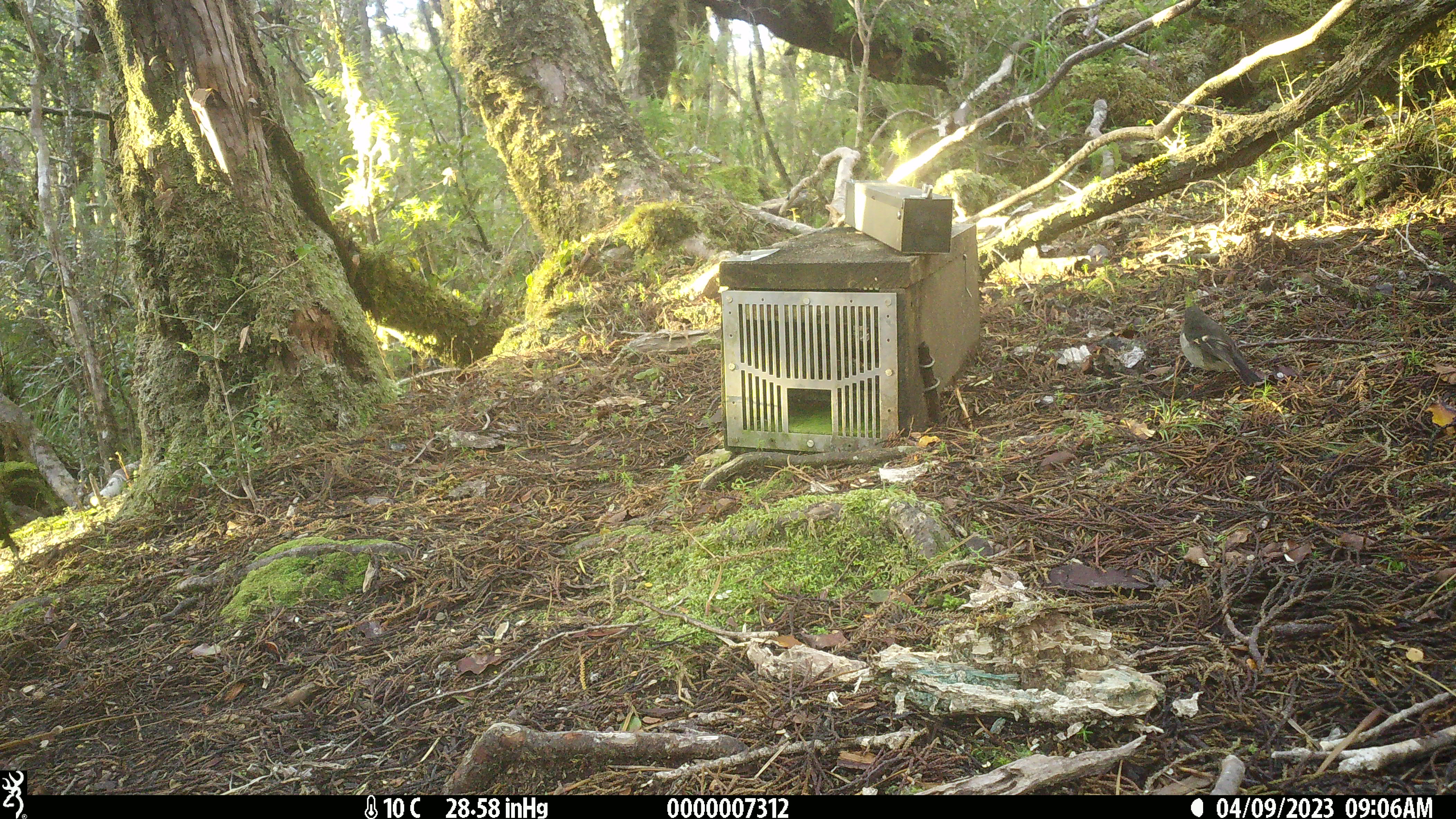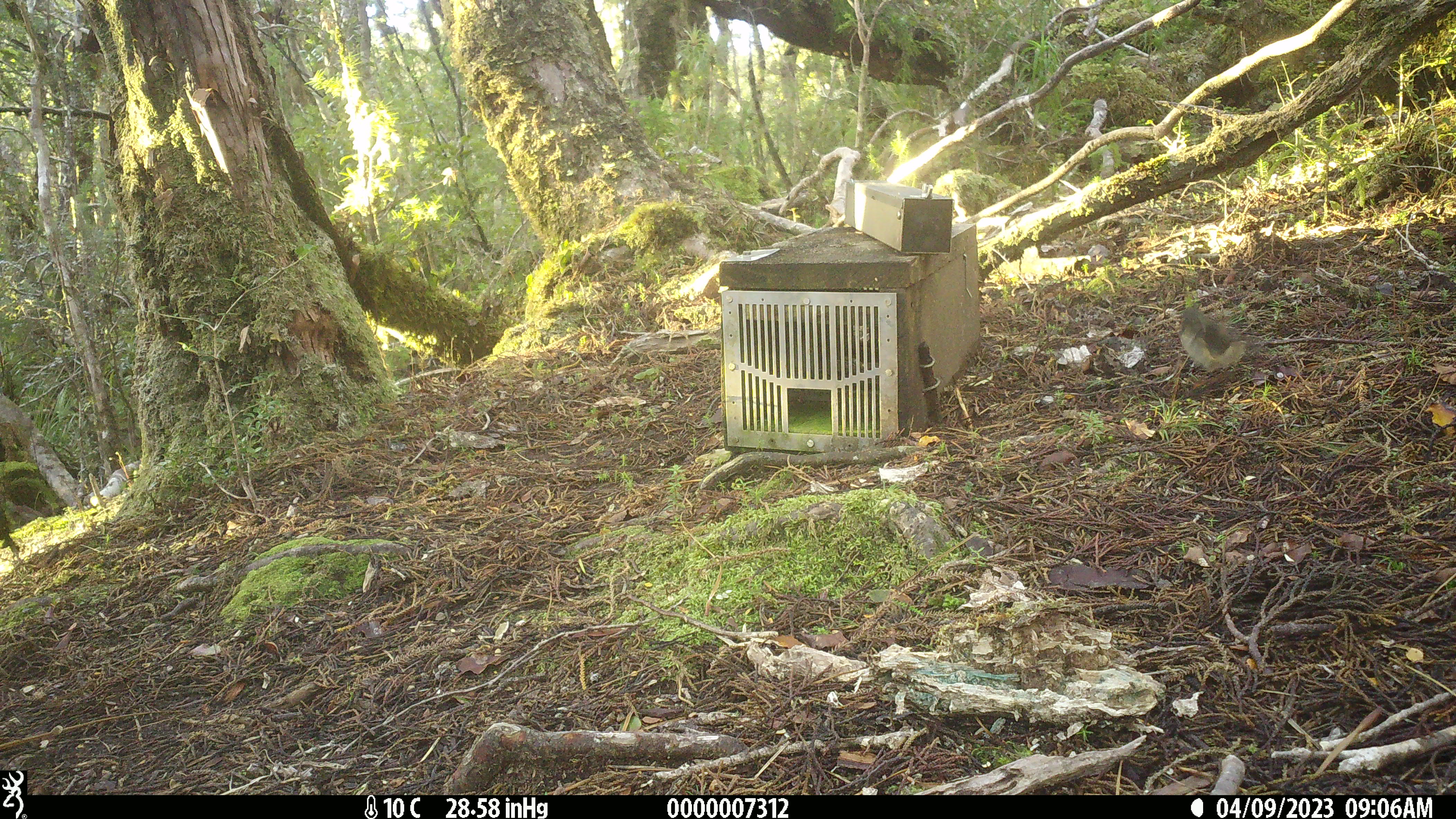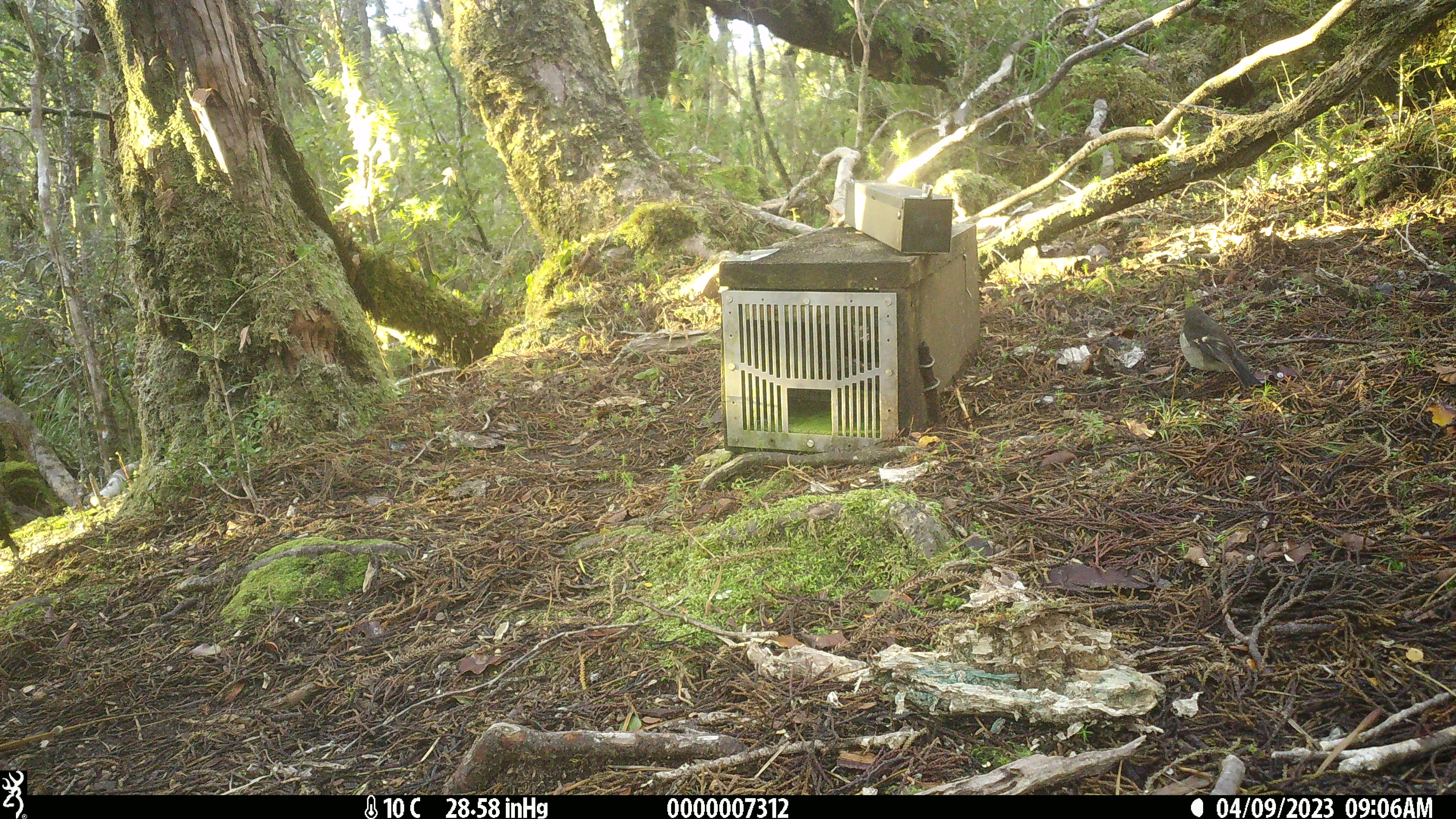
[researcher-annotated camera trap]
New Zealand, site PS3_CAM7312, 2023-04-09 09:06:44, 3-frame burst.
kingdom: Animalia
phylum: Chordata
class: Aves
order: Passeriformes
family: Petroicidae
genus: Petroica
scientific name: Petroica macrocephala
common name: tomtit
Tomtit (Petroica macrocephala).